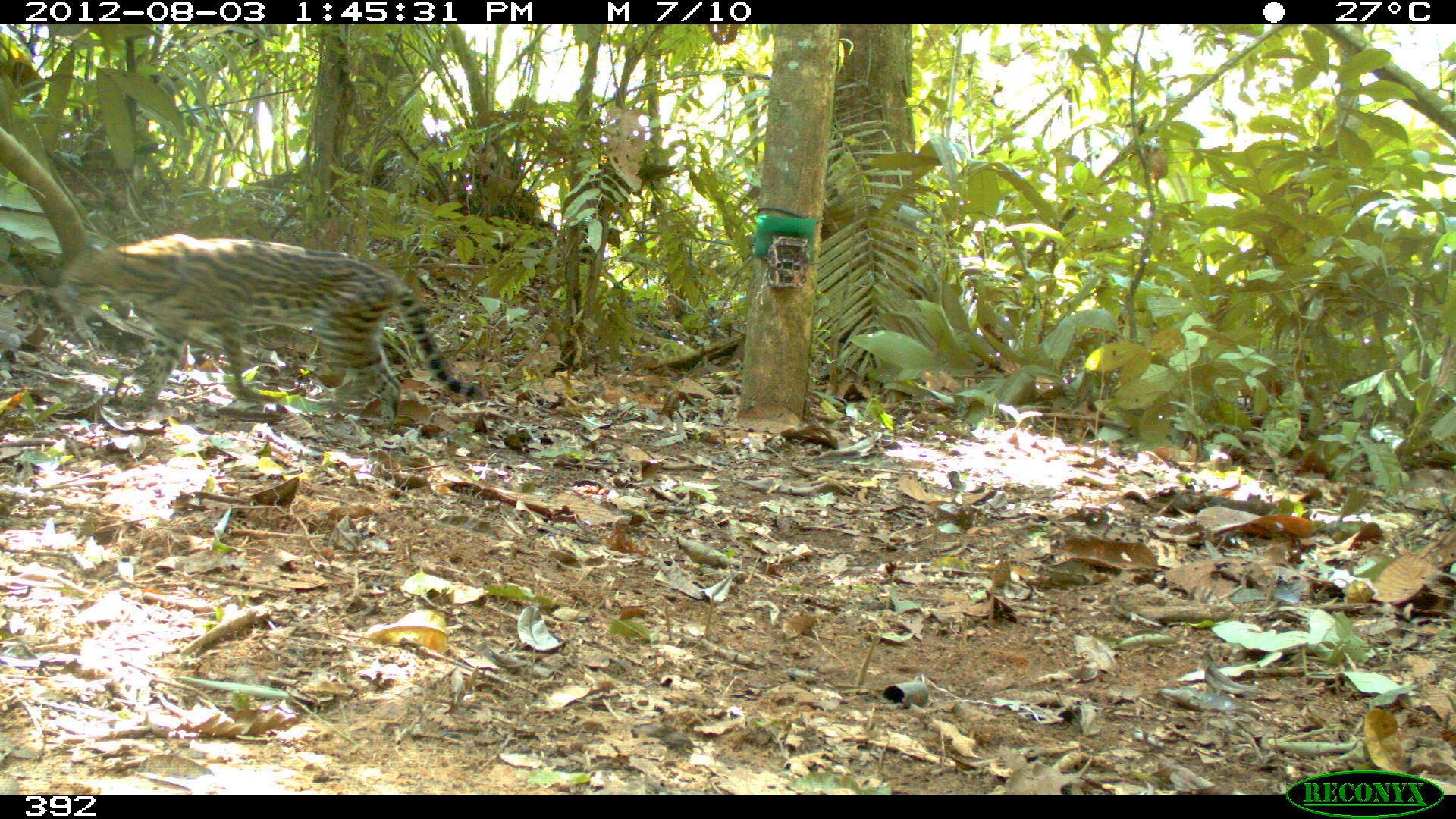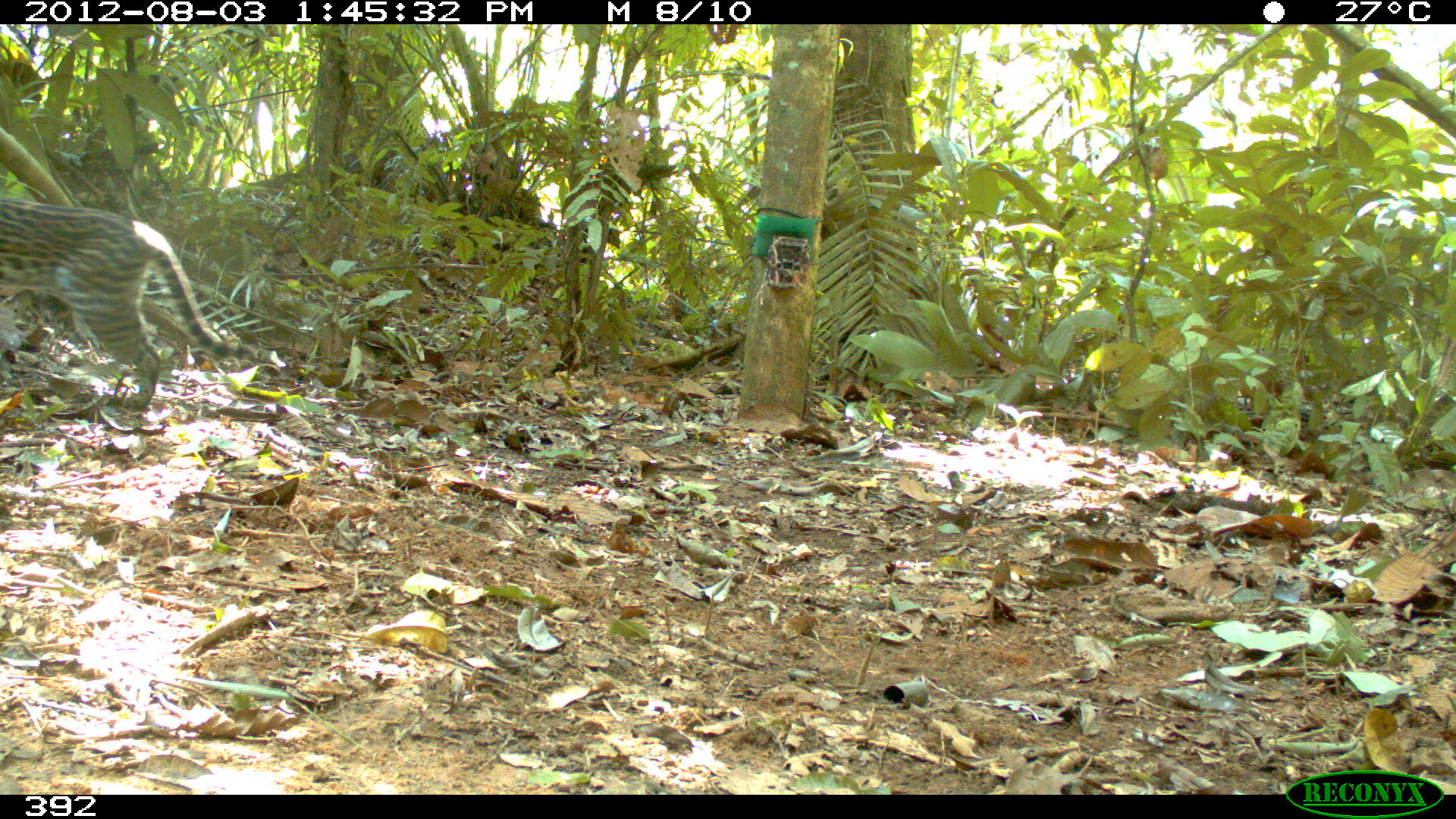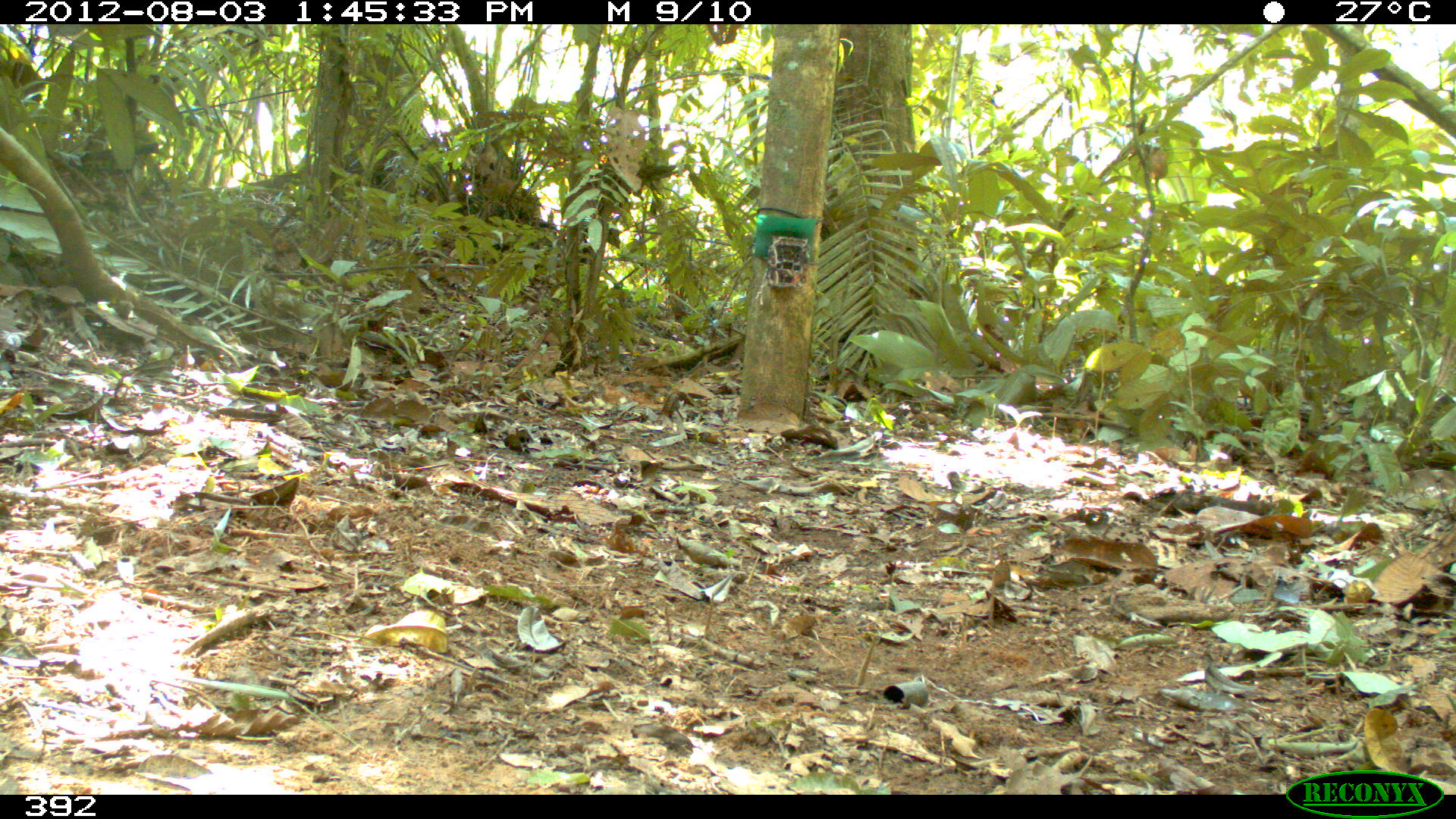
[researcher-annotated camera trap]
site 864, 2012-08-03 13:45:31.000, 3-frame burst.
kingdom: Animalia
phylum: Chordata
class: Mammalia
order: Carnivora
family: Felidae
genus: Leopardus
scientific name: Leopardus pardalis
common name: ocelot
Leopardus pardalis (ocelot).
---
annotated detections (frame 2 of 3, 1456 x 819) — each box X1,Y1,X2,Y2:
leopardus pardalis: 0,193,255,410